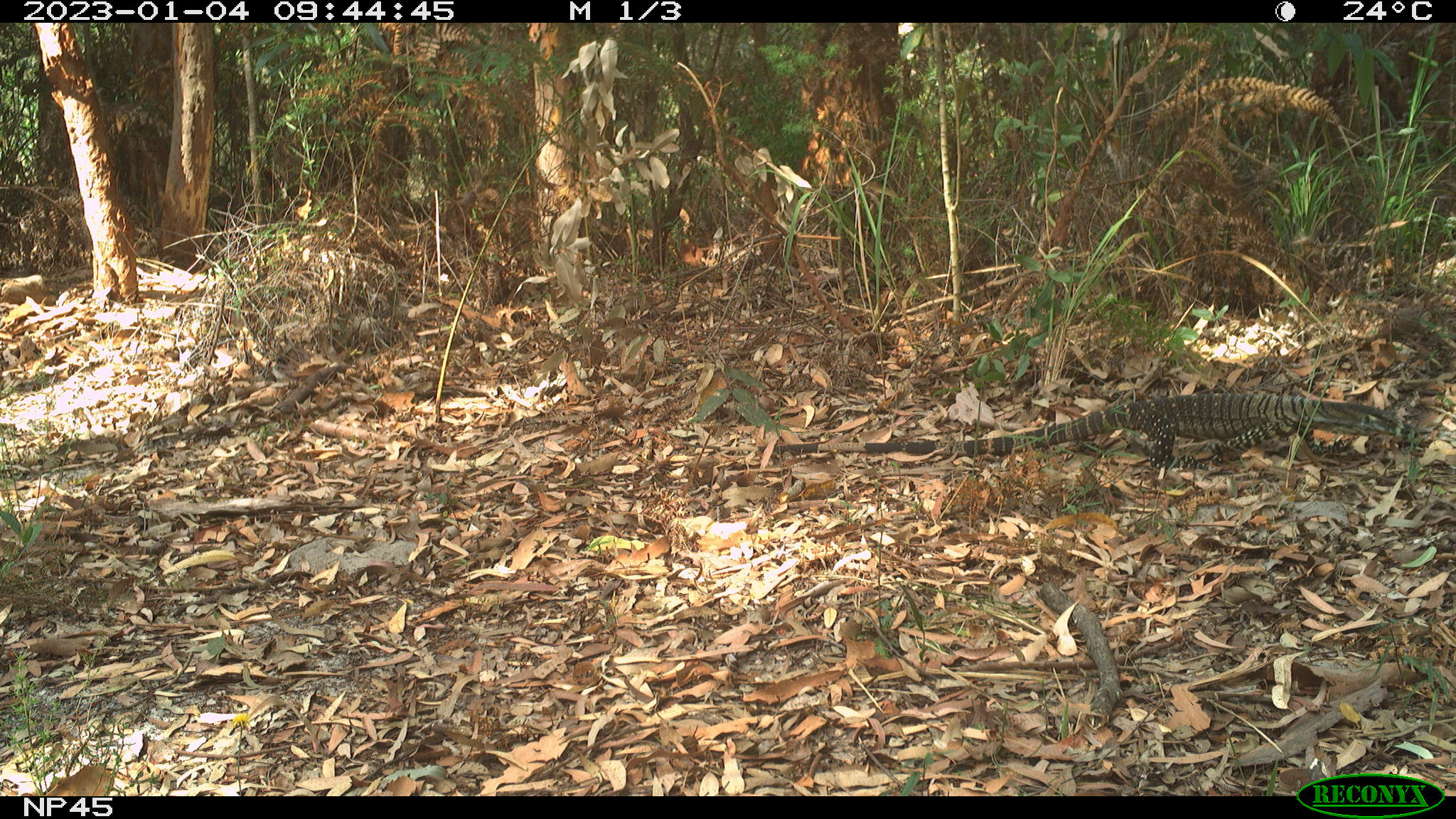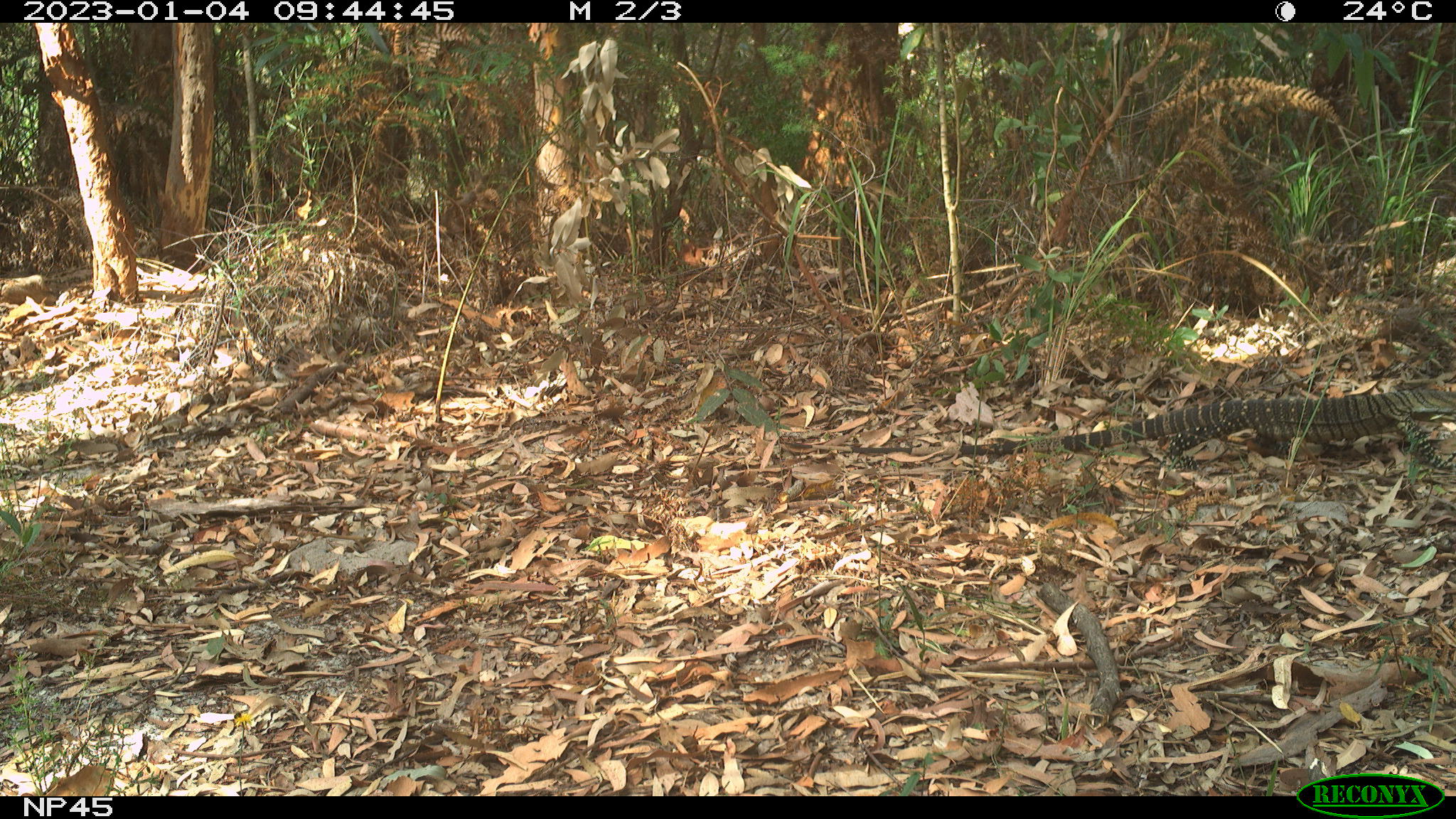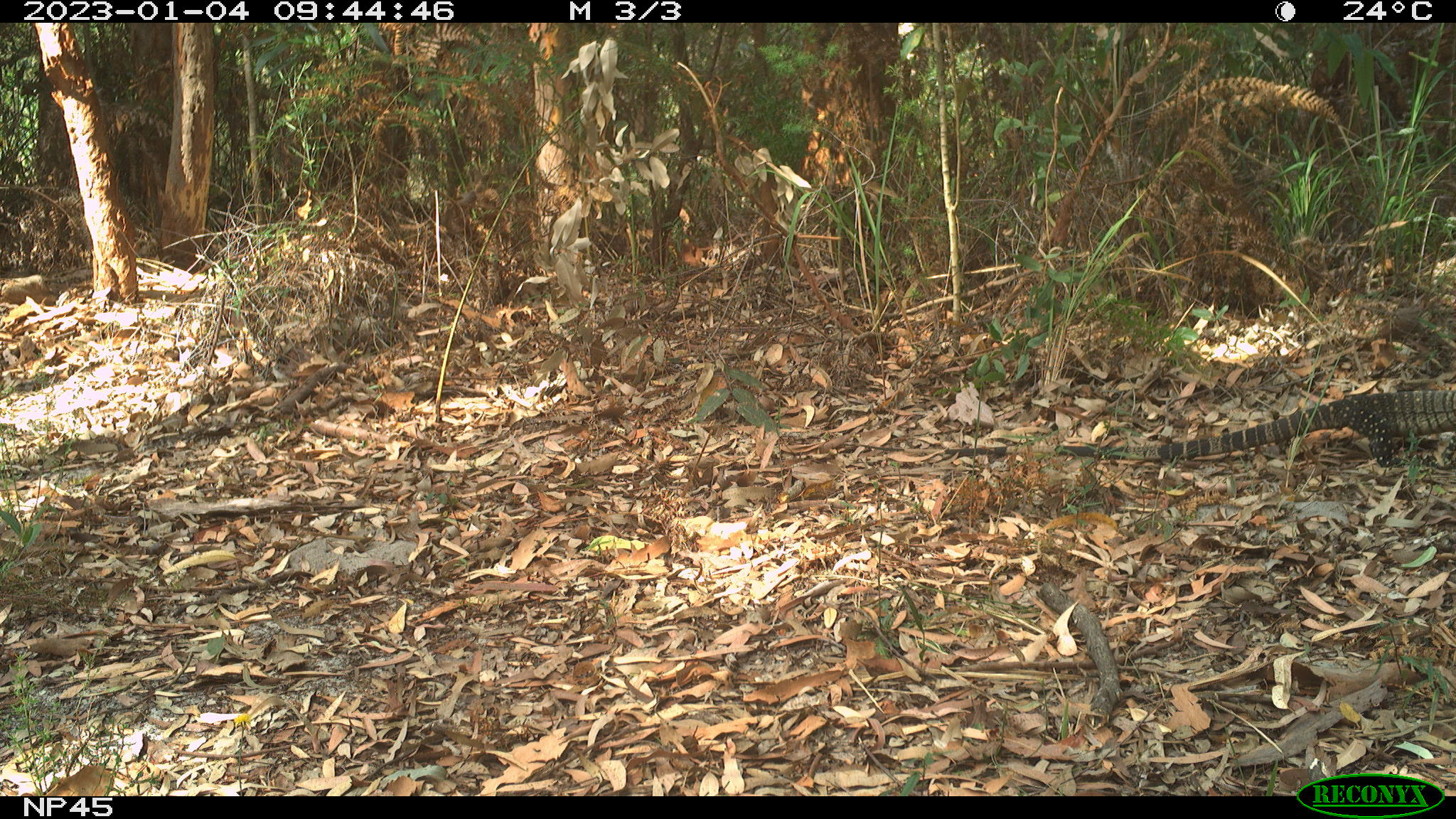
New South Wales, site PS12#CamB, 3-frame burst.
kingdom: Animalia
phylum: Chordata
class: Reptilia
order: Squamata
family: Varanidae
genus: Varanus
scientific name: Varanus varius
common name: lace monitor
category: goanna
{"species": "goanna (lace monitor) (Varanus varius)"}